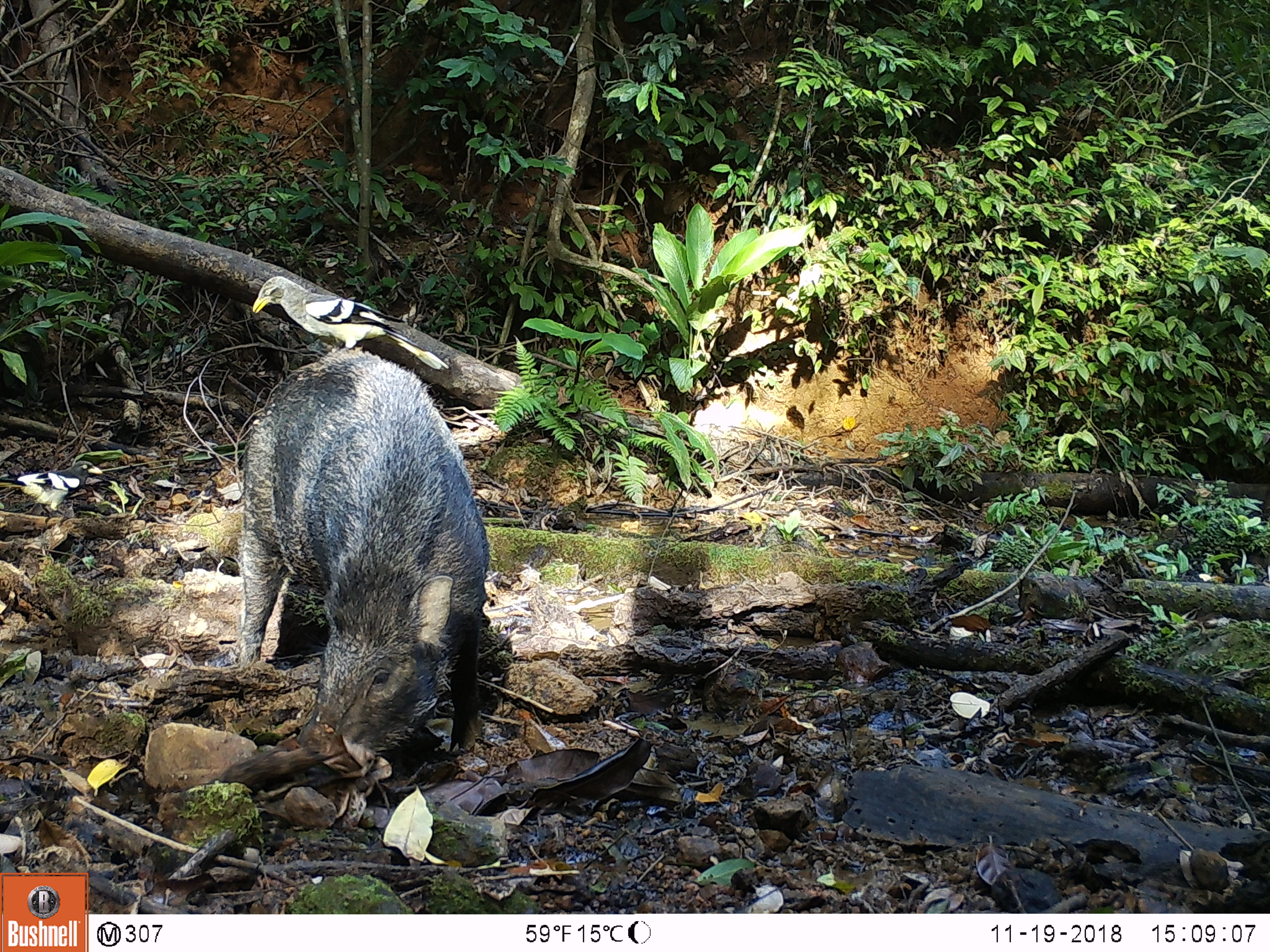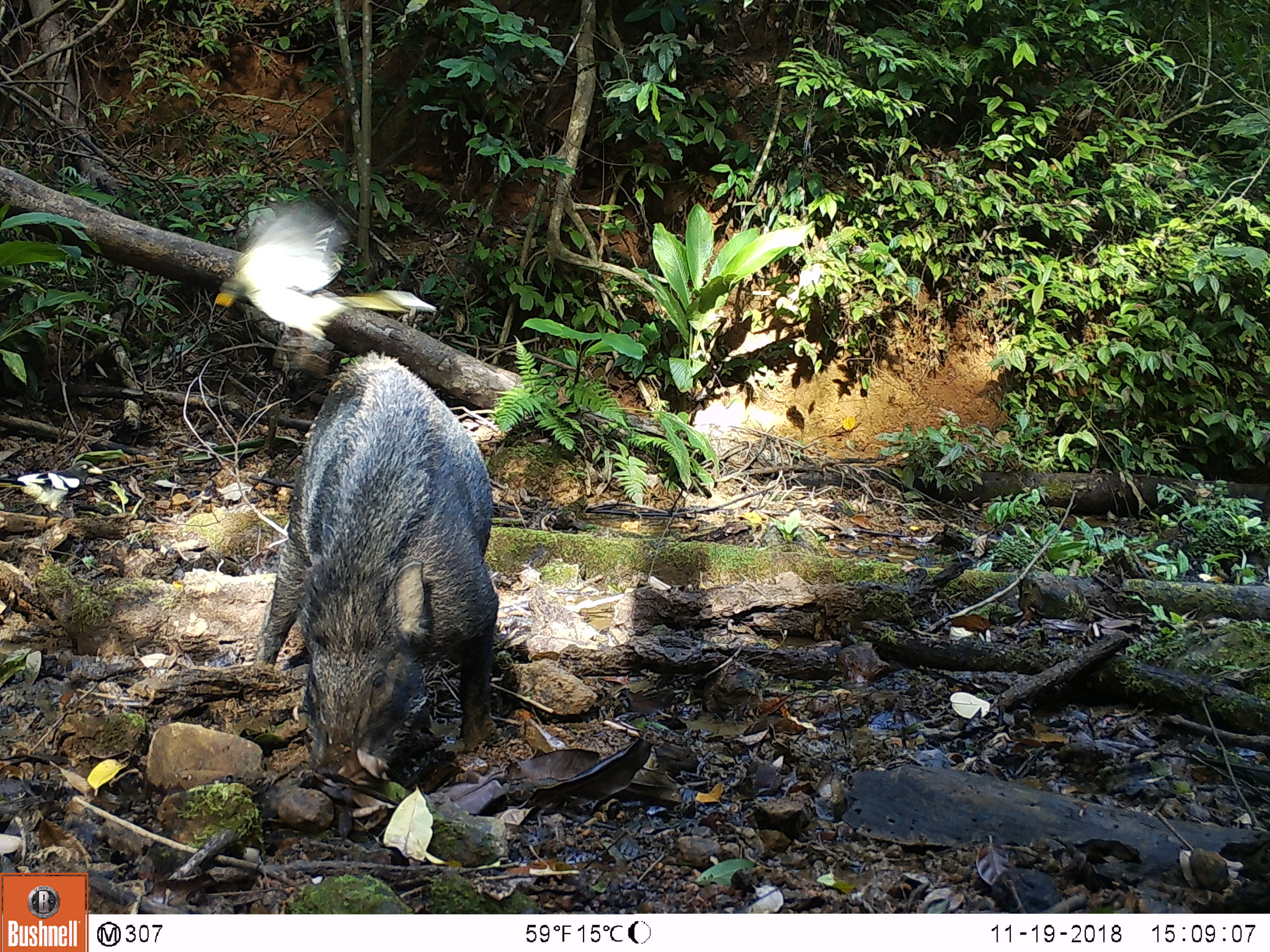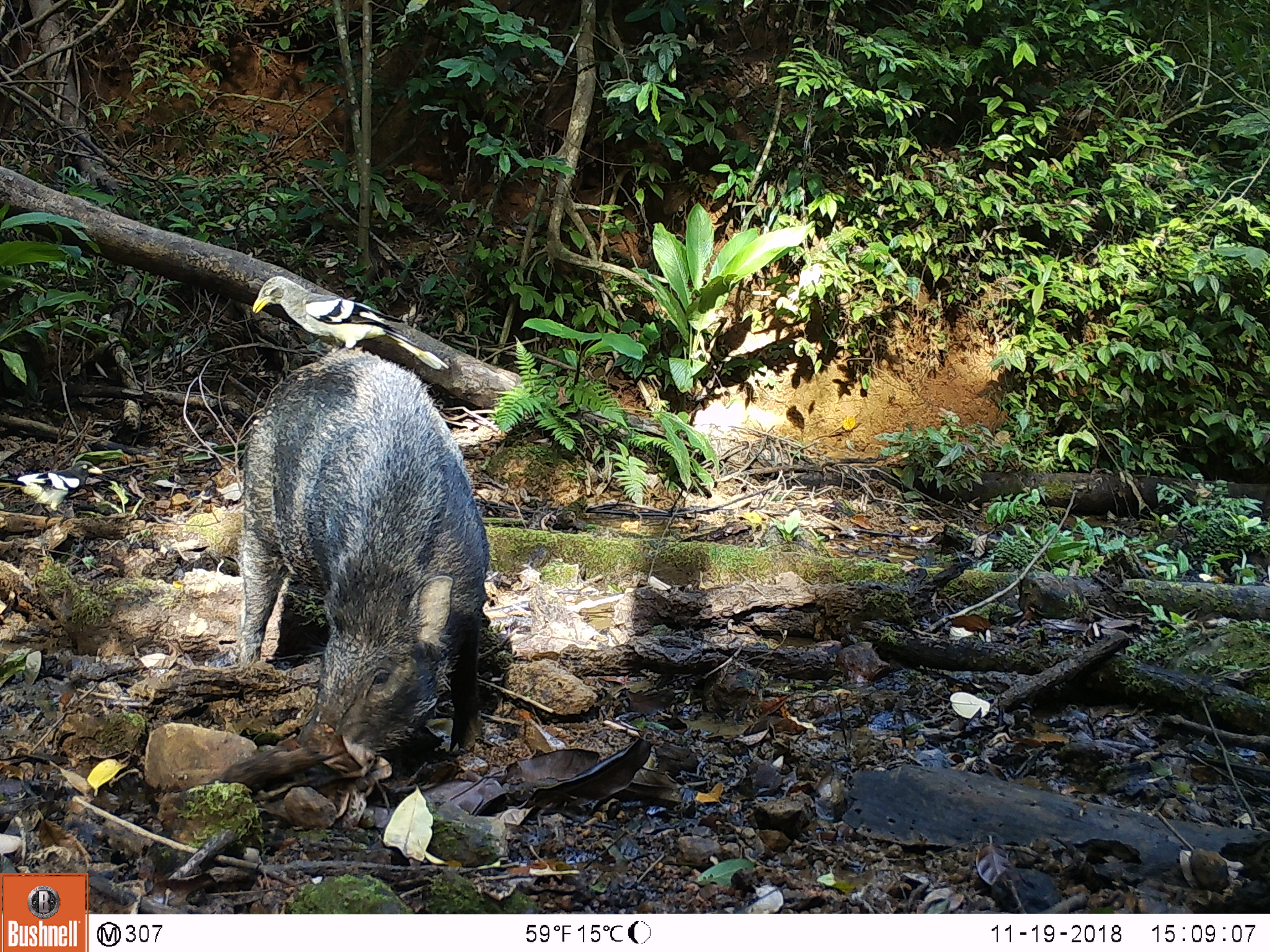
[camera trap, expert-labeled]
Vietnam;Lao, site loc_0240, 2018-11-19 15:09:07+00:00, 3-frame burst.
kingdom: Animalia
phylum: Chordata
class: Aves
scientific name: Aves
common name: bird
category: unidentified bird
Unidentified bird (bird) (Aves). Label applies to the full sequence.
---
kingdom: Animalia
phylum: Chordata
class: Mammalia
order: Artiodactyla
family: Suidae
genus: Sus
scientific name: Sus scrofa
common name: eurasian wild pig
Eurasian wild pig (Sus scrofa). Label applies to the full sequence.